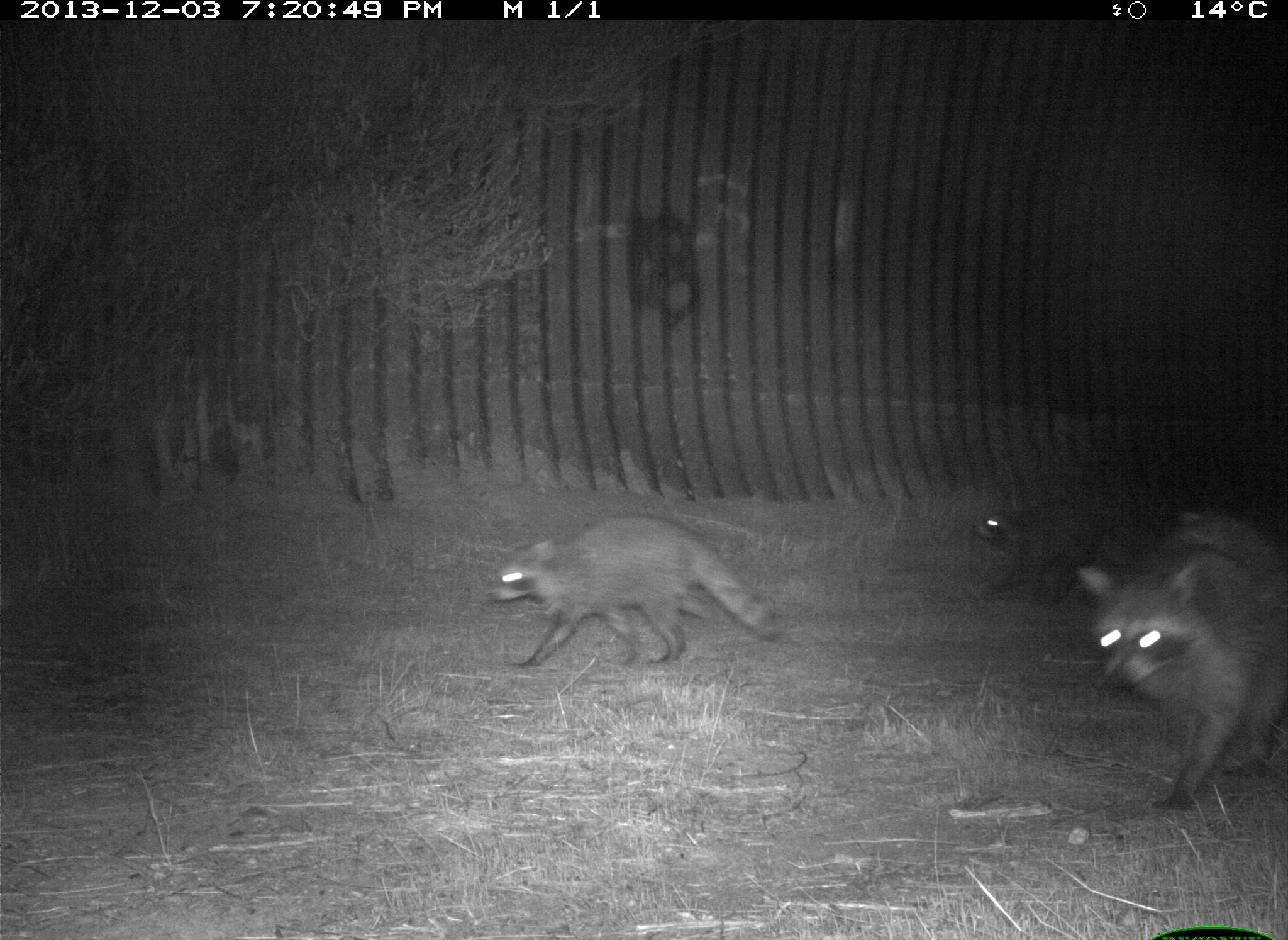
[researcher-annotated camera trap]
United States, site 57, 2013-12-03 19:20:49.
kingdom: Animalia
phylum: Chordata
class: Mammalia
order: Carnivora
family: Procyonidae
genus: Procyon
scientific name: Procyon lotor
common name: raccoon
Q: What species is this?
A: Raccoon (Procyon lotor).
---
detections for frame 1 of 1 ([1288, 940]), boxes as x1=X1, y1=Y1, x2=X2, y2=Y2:
raccoon: x1=1078, y1=513, x2=1288, y2=815; x1=487, y1=514, x2=782, y2=668; x1=969, y1=502, x2=1133, y2=610